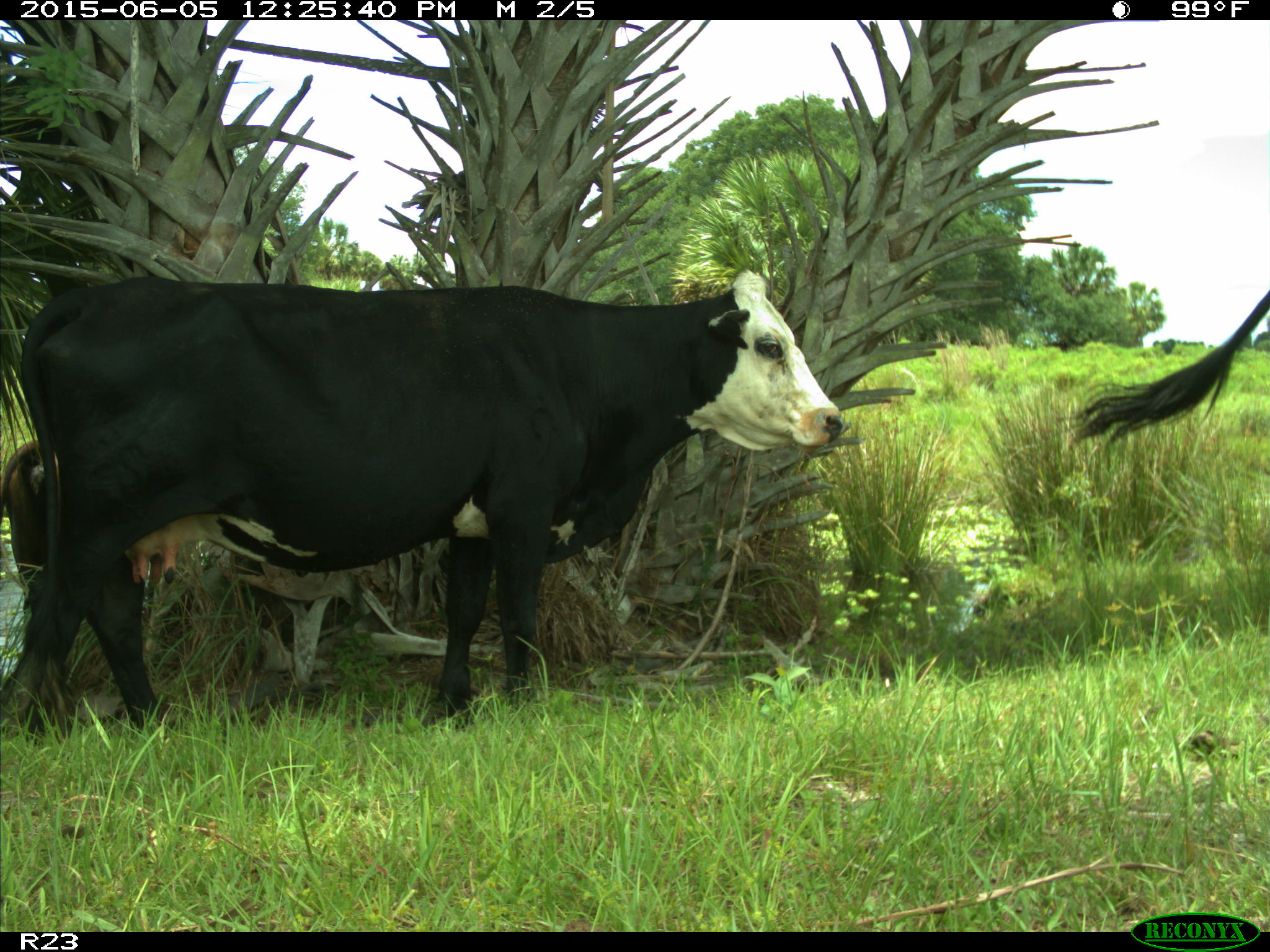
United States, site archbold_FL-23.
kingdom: Animalia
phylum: Chordata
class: Mammalia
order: Artiodactyla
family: Bovidae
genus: Bos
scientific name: Bos taurus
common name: domestic cow